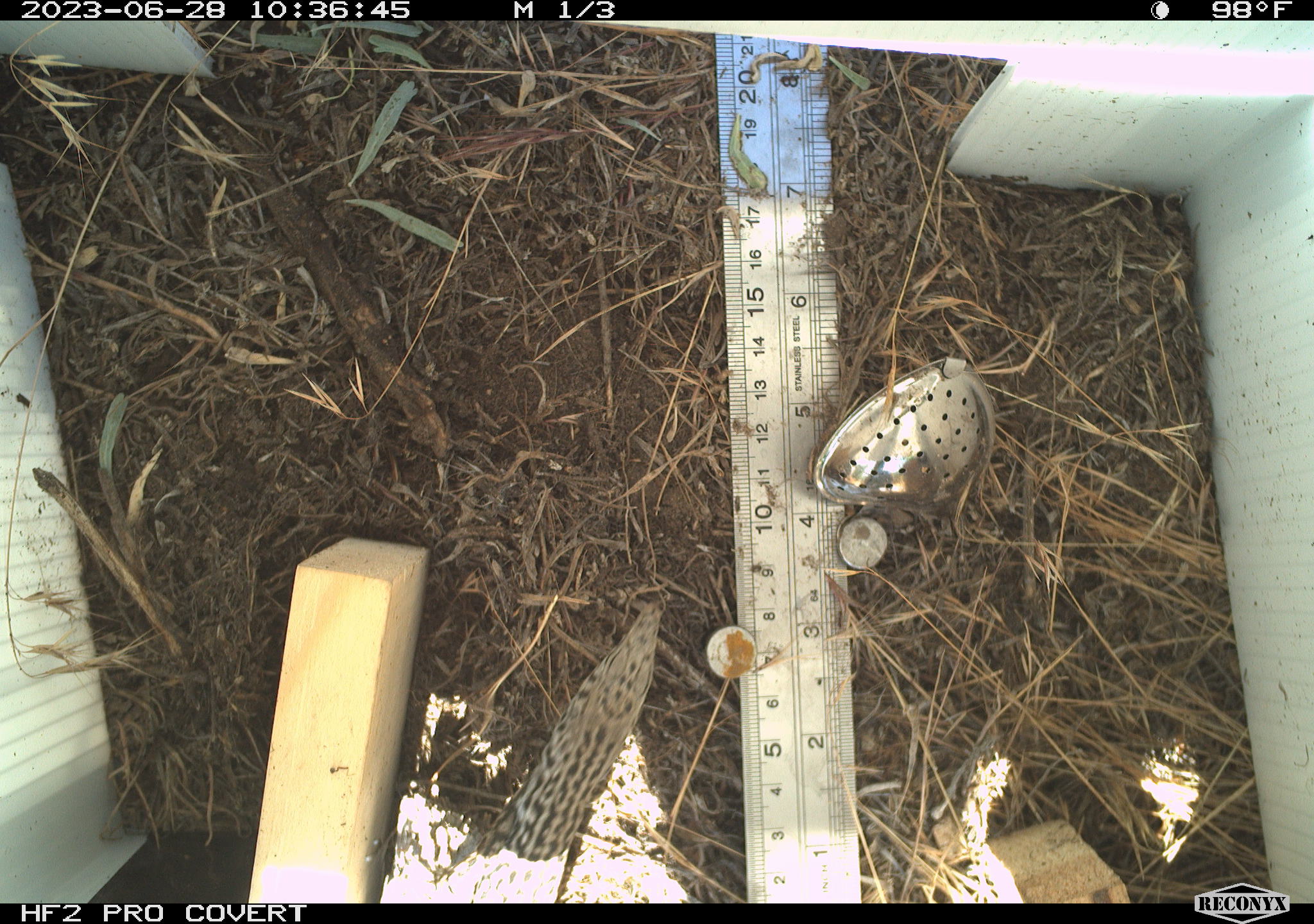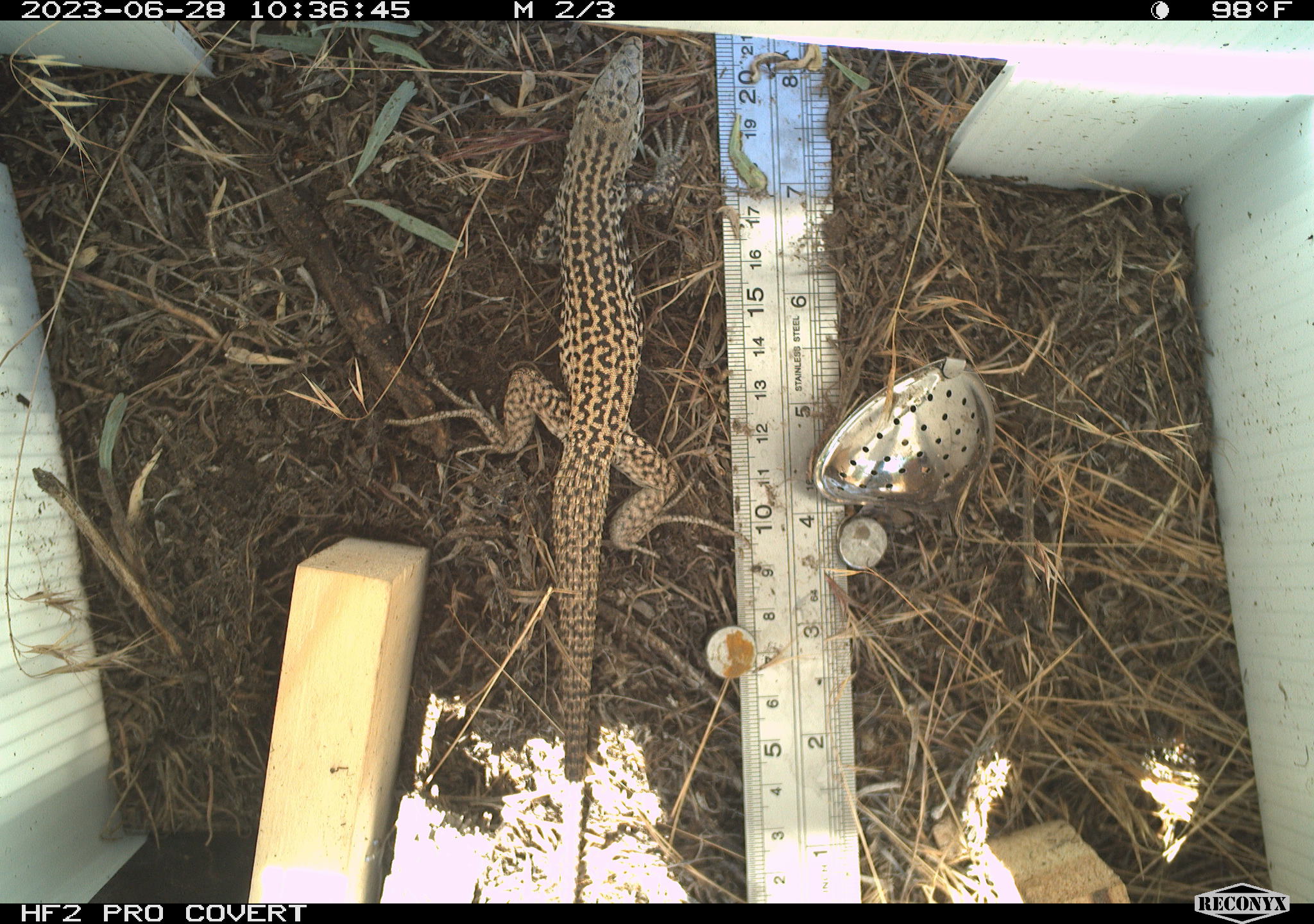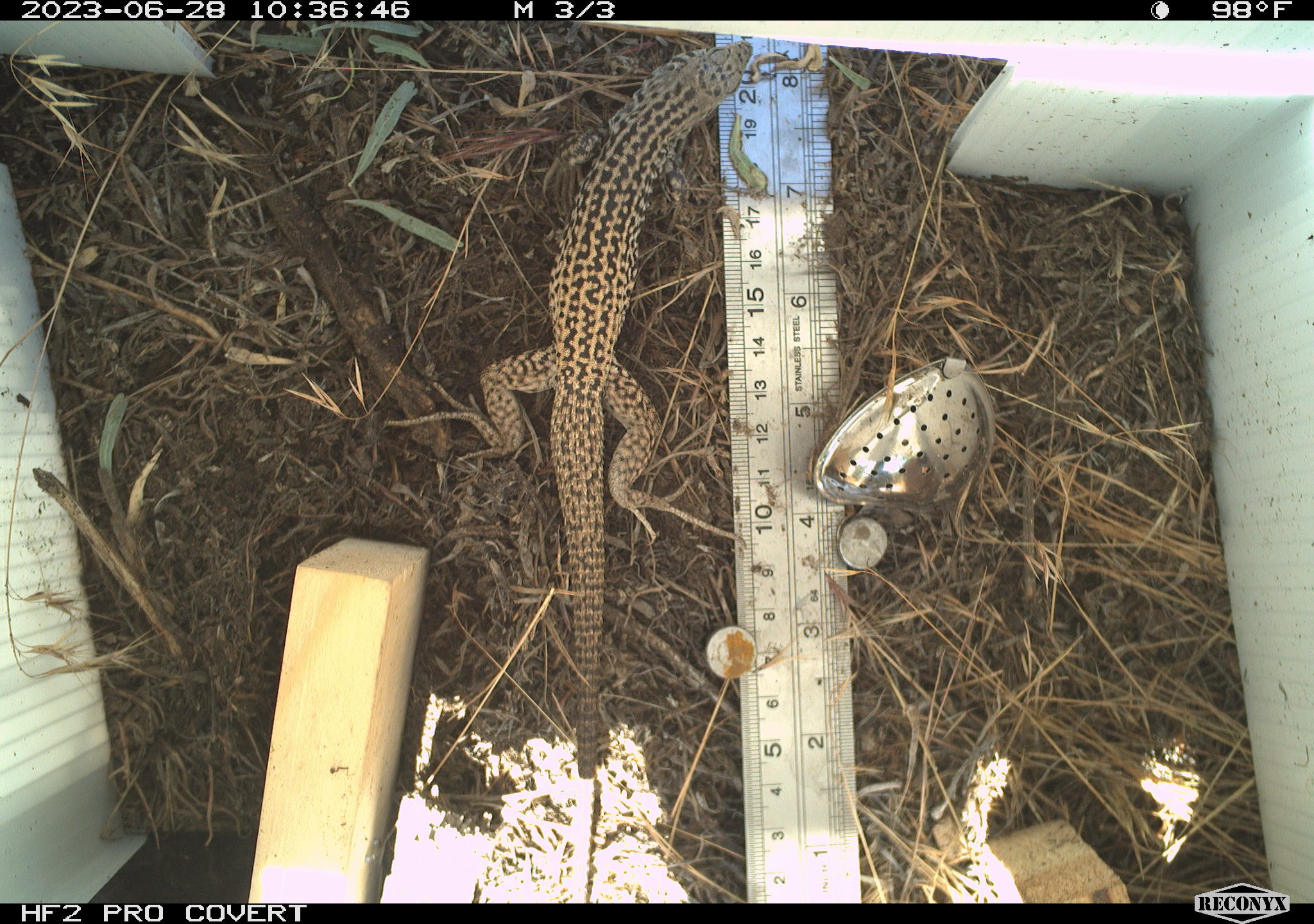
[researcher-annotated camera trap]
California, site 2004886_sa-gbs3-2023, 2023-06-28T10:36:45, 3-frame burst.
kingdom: Animalia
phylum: Chordata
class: Reptilia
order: Squamata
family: Teiidae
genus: Aspidoscelis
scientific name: Aspidoscelis tigris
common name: western whiptail